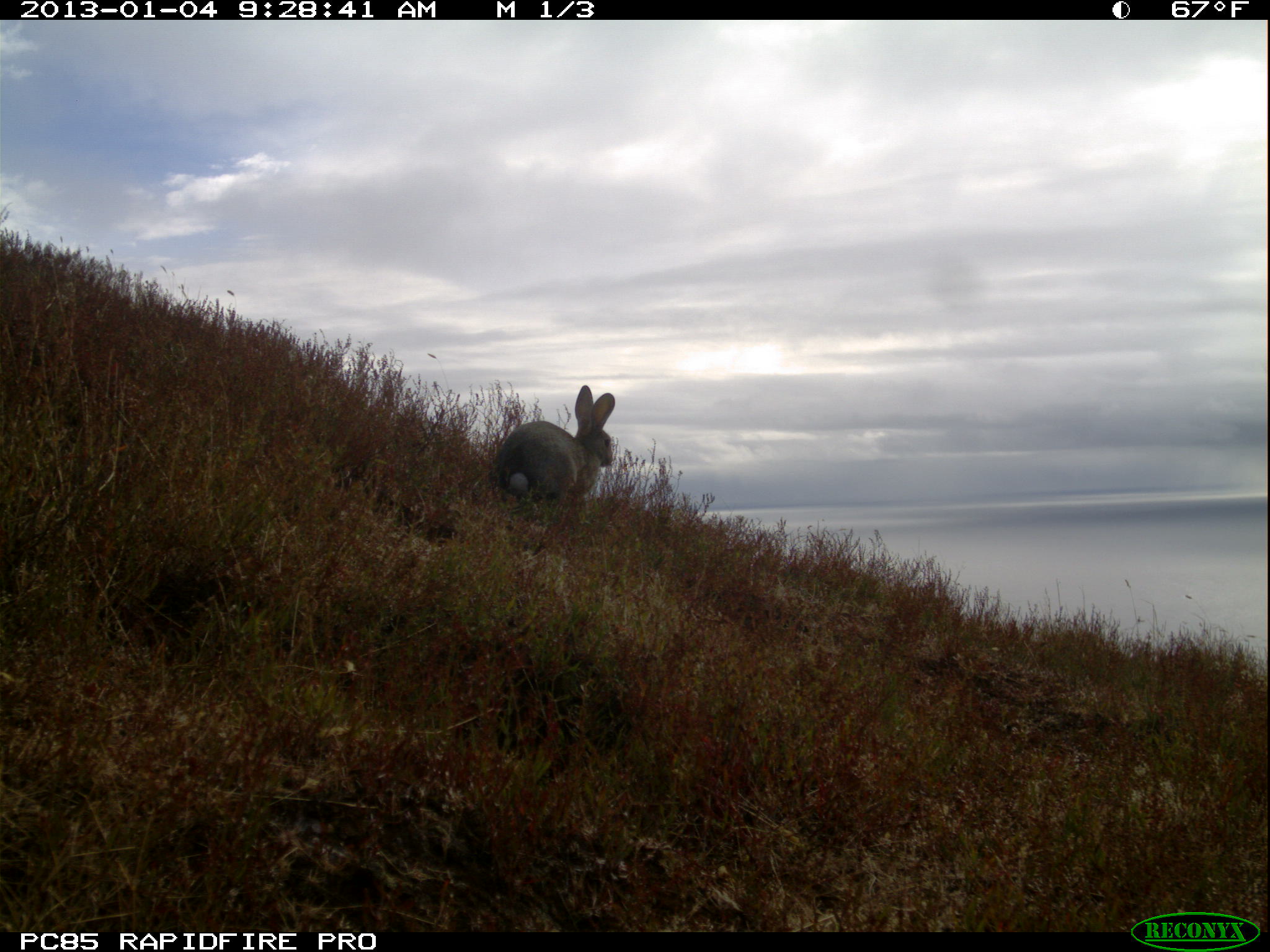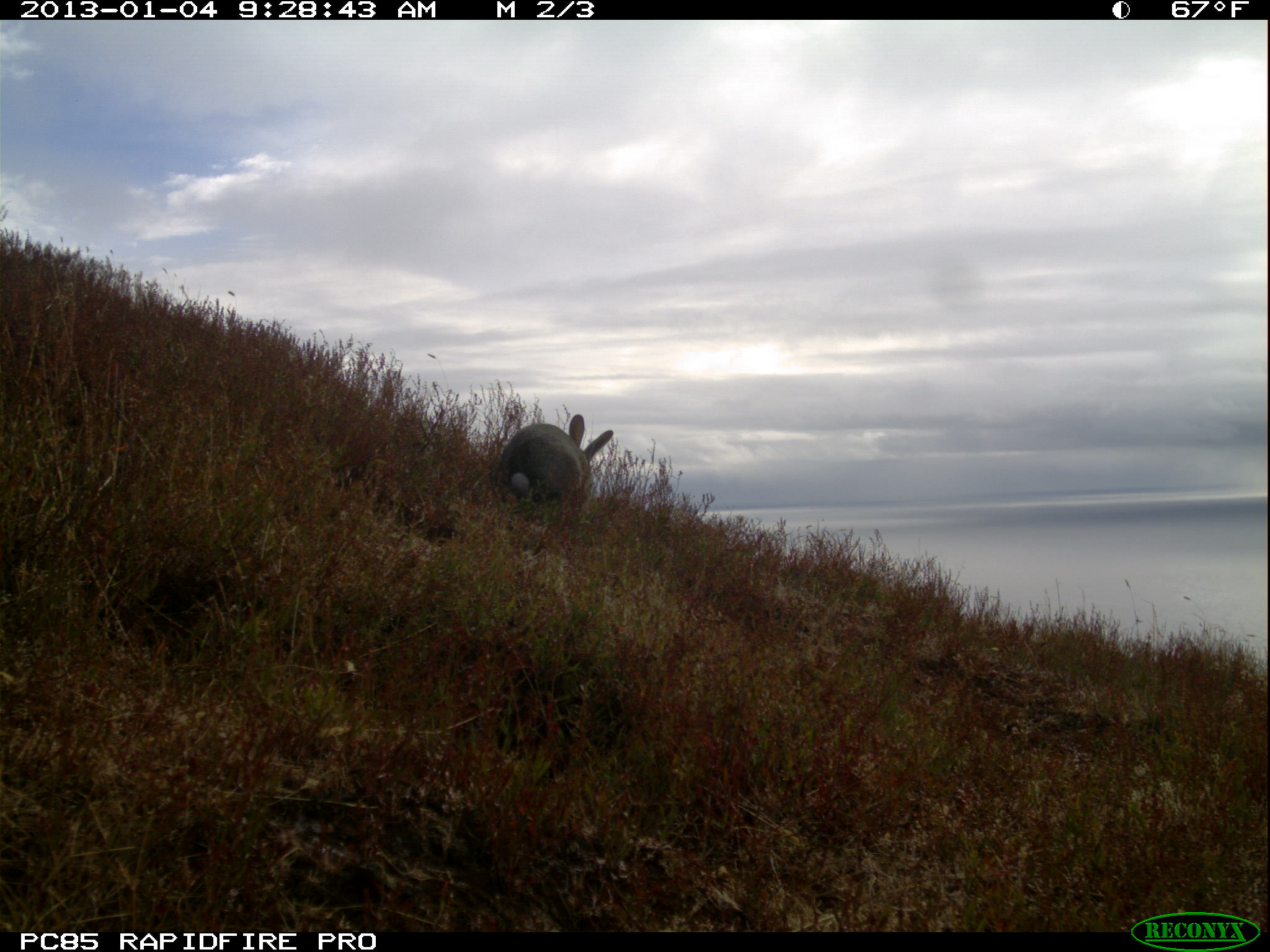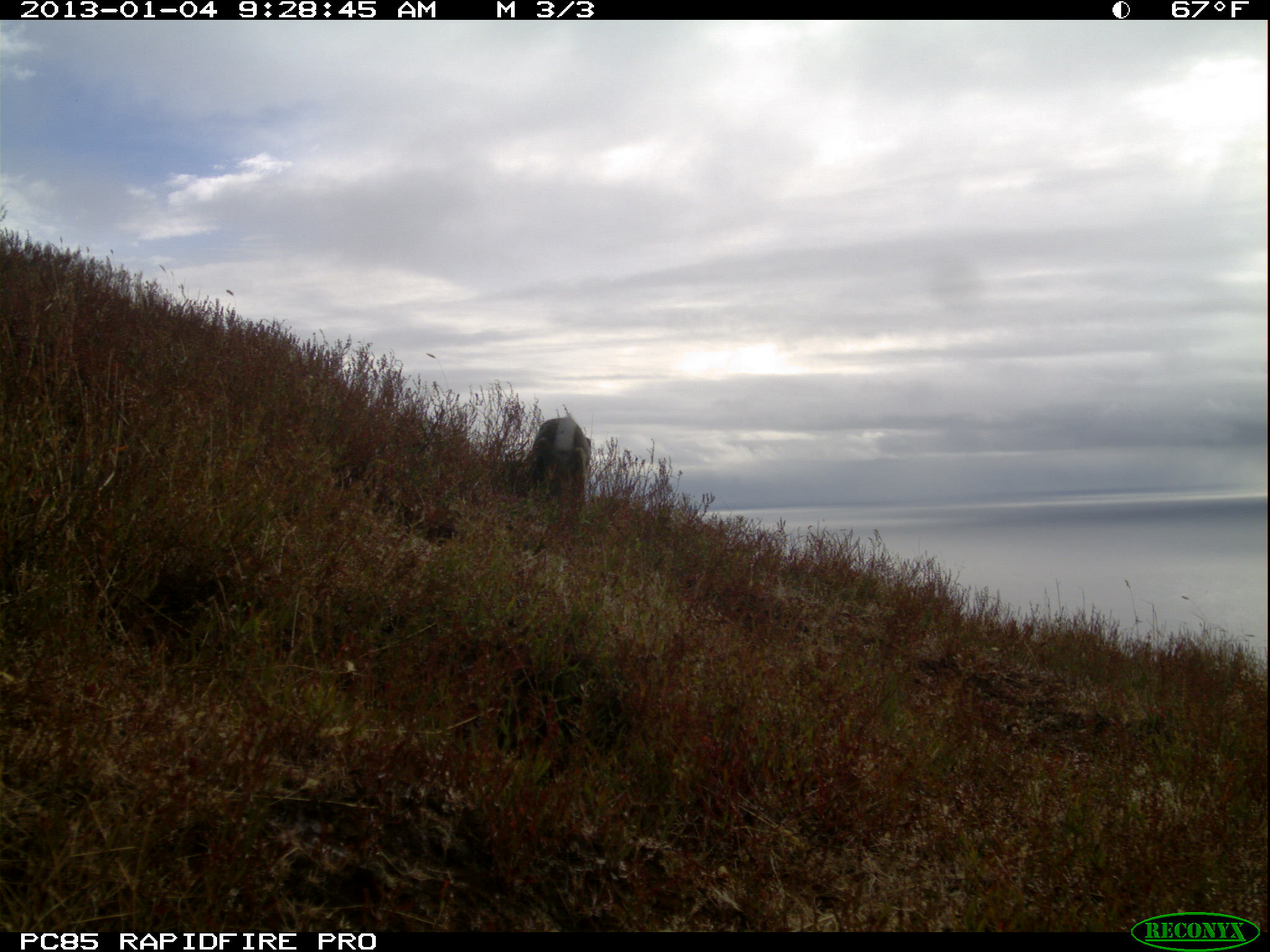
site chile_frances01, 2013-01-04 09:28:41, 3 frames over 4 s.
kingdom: Animalia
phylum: Chordata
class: Mammalia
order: Lagomorpha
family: Leporidae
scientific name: Leporidae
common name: rabbits and hares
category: rabbit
Rabbit (rabbits and hares) (Leporidae).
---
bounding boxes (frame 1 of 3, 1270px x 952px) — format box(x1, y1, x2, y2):
rabbit: box(488, 386, 617, 511)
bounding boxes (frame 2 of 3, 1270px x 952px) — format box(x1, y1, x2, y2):
rabbit: box(495, 413, 612, 524)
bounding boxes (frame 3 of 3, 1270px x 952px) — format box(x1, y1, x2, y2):
rabbit: box(517, 410, 589, 522)